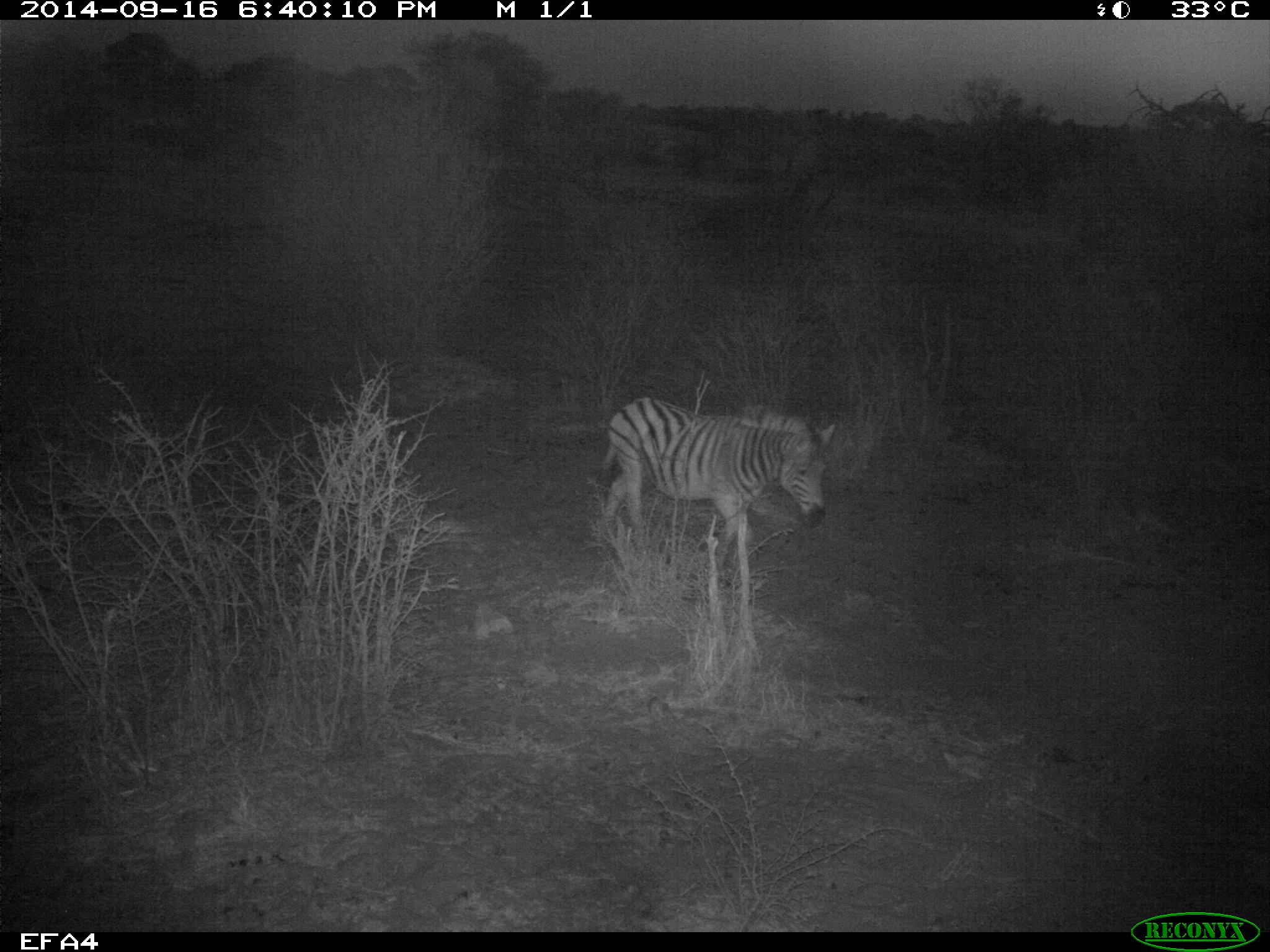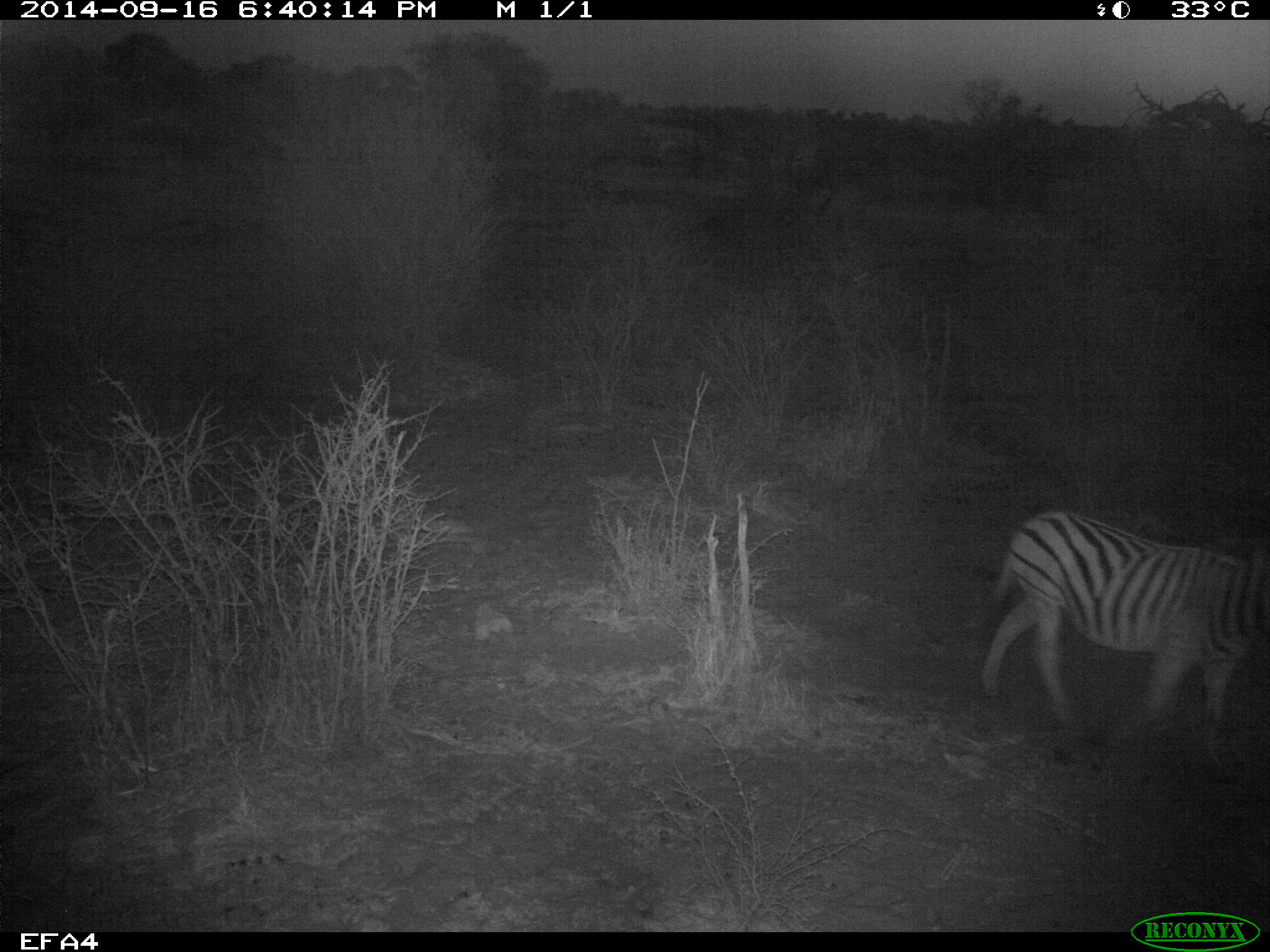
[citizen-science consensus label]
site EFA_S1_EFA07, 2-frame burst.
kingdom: Animalia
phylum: Chordata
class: Mammalia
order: Perissodactyla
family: Equidae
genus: Equus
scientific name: Equus quagga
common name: plains zebra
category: zebraplains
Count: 1.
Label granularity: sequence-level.